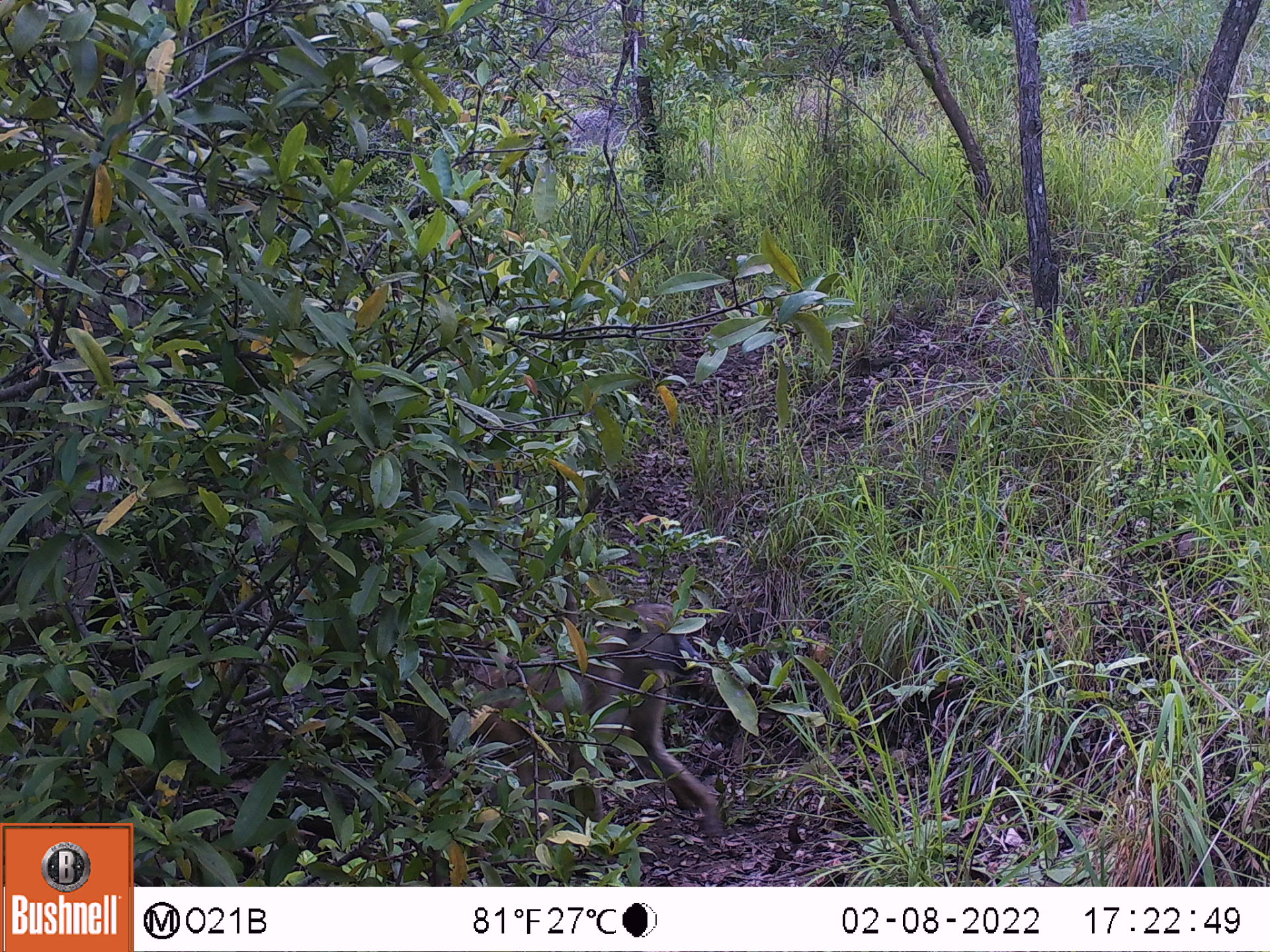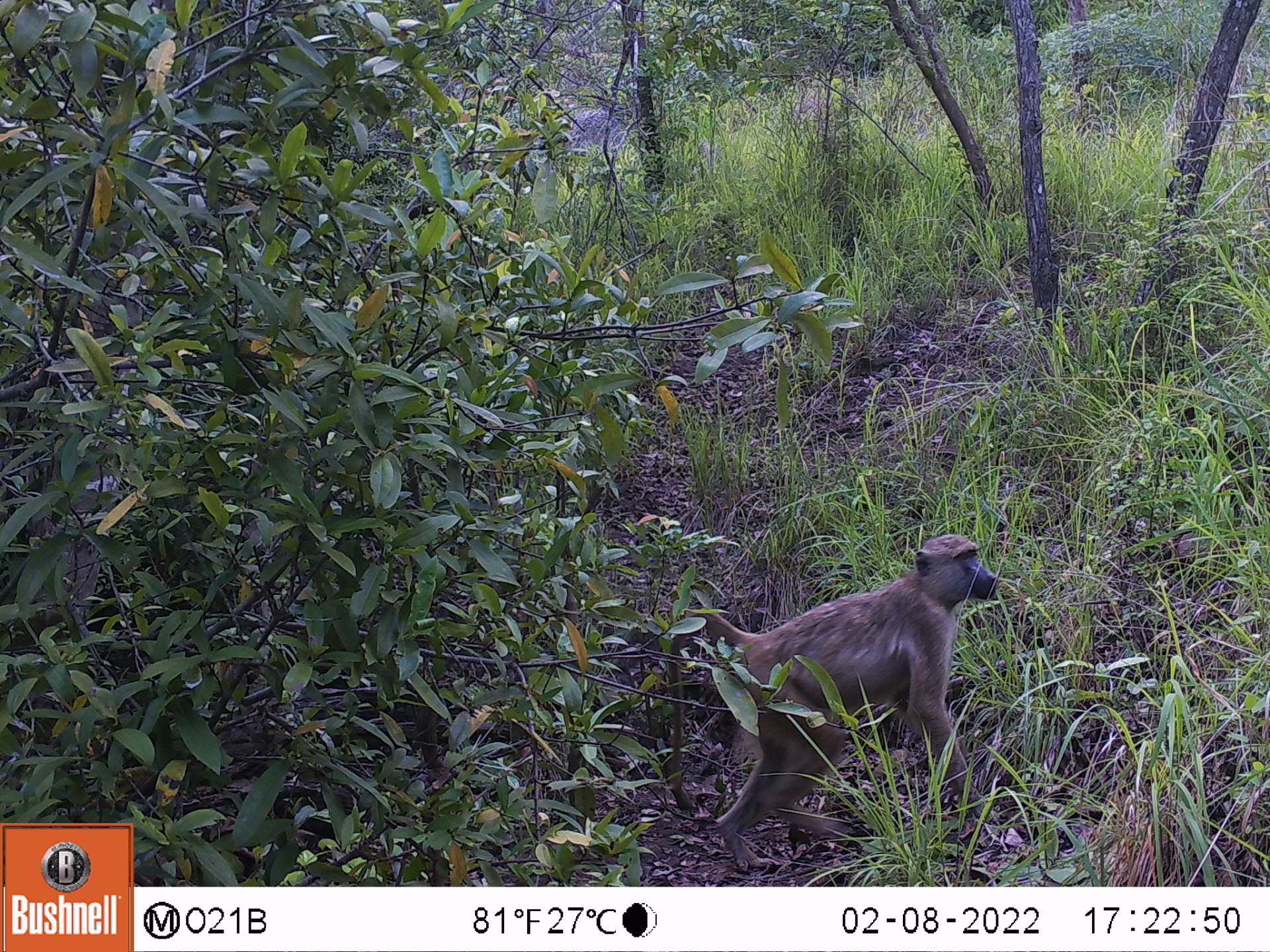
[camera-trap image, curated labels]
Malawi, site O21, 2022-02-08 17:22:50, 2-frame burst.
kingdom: Animalia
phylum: Chordata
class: Mammalia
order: Primates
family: Cercopithecidae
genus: Papio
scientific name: Papio cynocephalus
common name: yellow baboon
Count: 1.